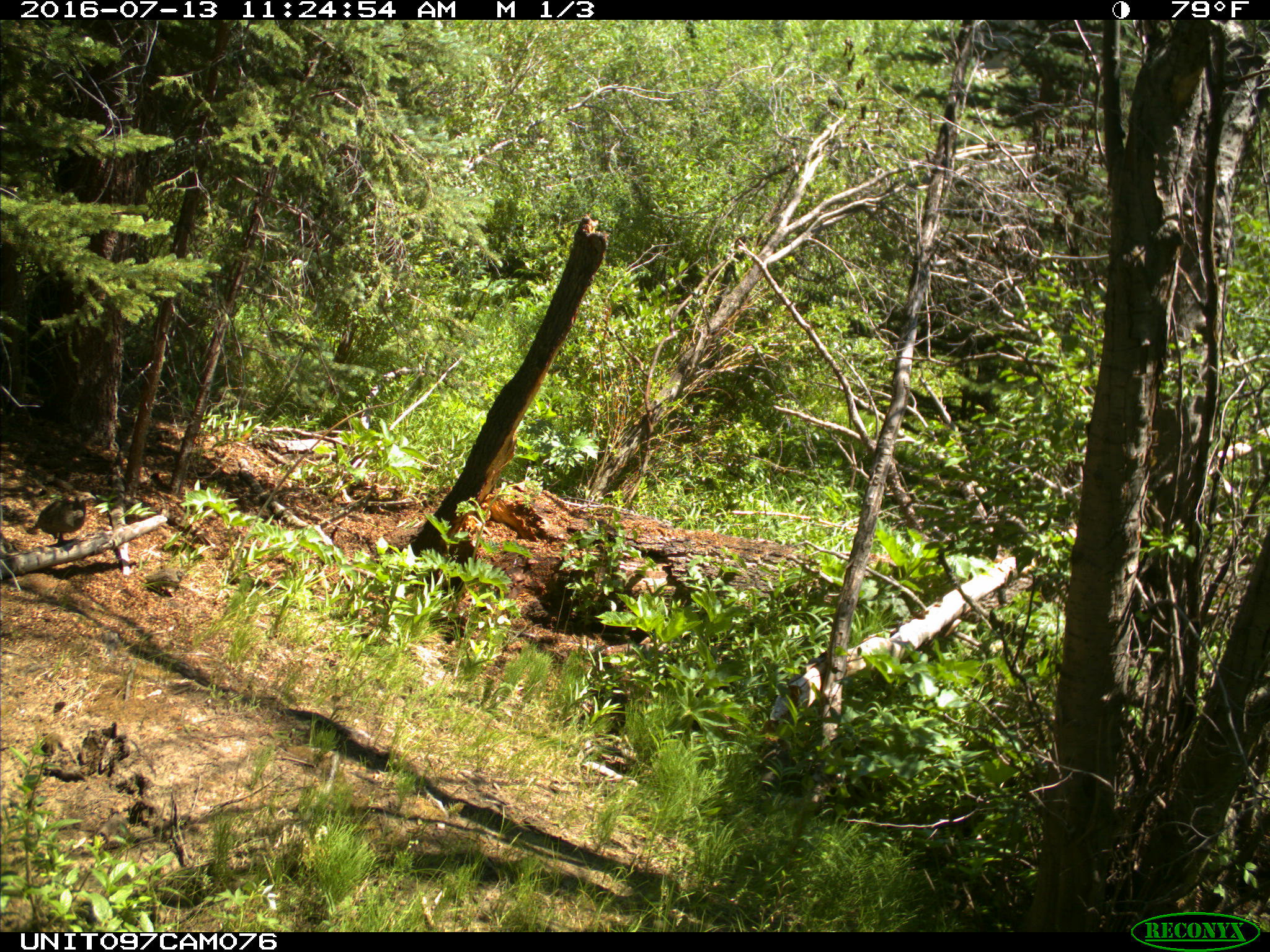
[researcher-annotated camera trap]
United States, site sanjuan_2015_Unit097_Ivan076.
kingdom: Animalia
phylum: Chordata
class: Aves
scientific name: Aves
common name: birds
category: unidentified bird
Unidentified bird (birds) (Aves).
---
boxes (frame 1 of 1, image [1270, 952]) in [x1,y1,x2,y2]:
animal: [29,491,97,548]